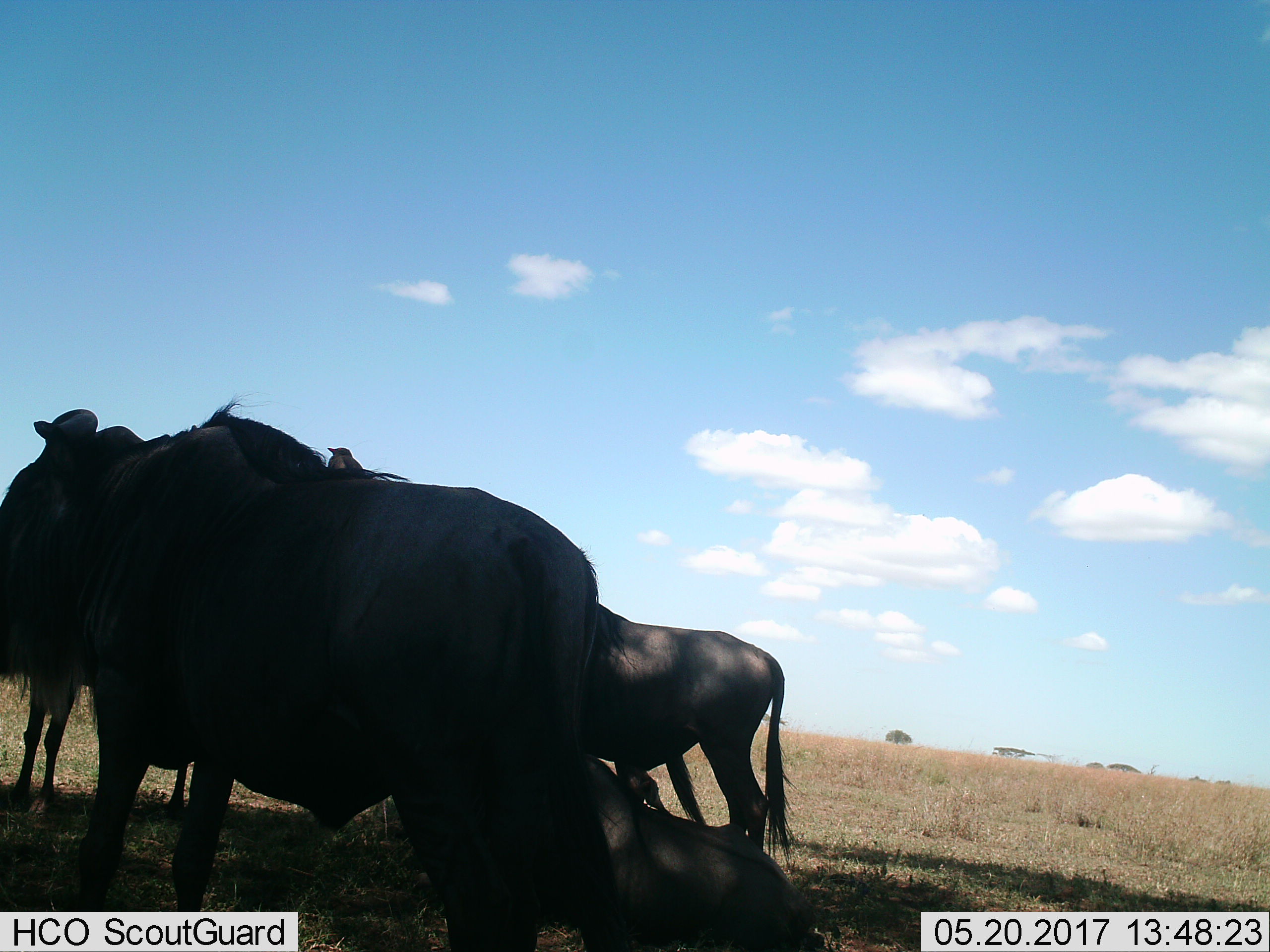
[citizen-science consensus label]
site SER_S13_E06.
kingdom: Animalia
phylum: Chordata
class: Mammalia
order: Artiodactyla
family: Bovidae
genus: Connochaetes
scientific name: Connochaetes taurinus taurinus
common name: blue wildebeest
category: wildebeestblue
Wildebeestblue (blue wildebeest) (Connochaetes taurinus taurinus), count 4. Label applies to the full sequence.